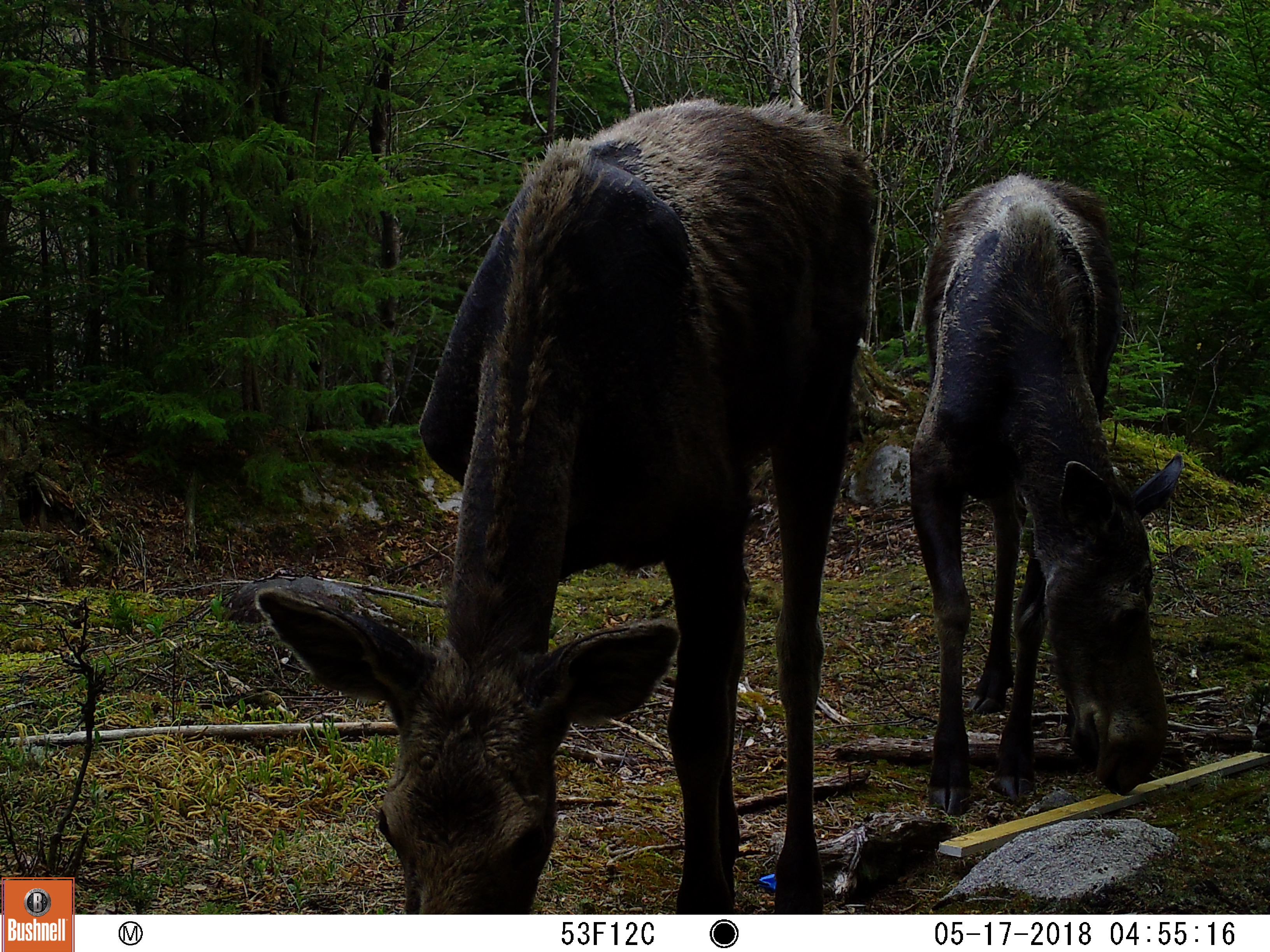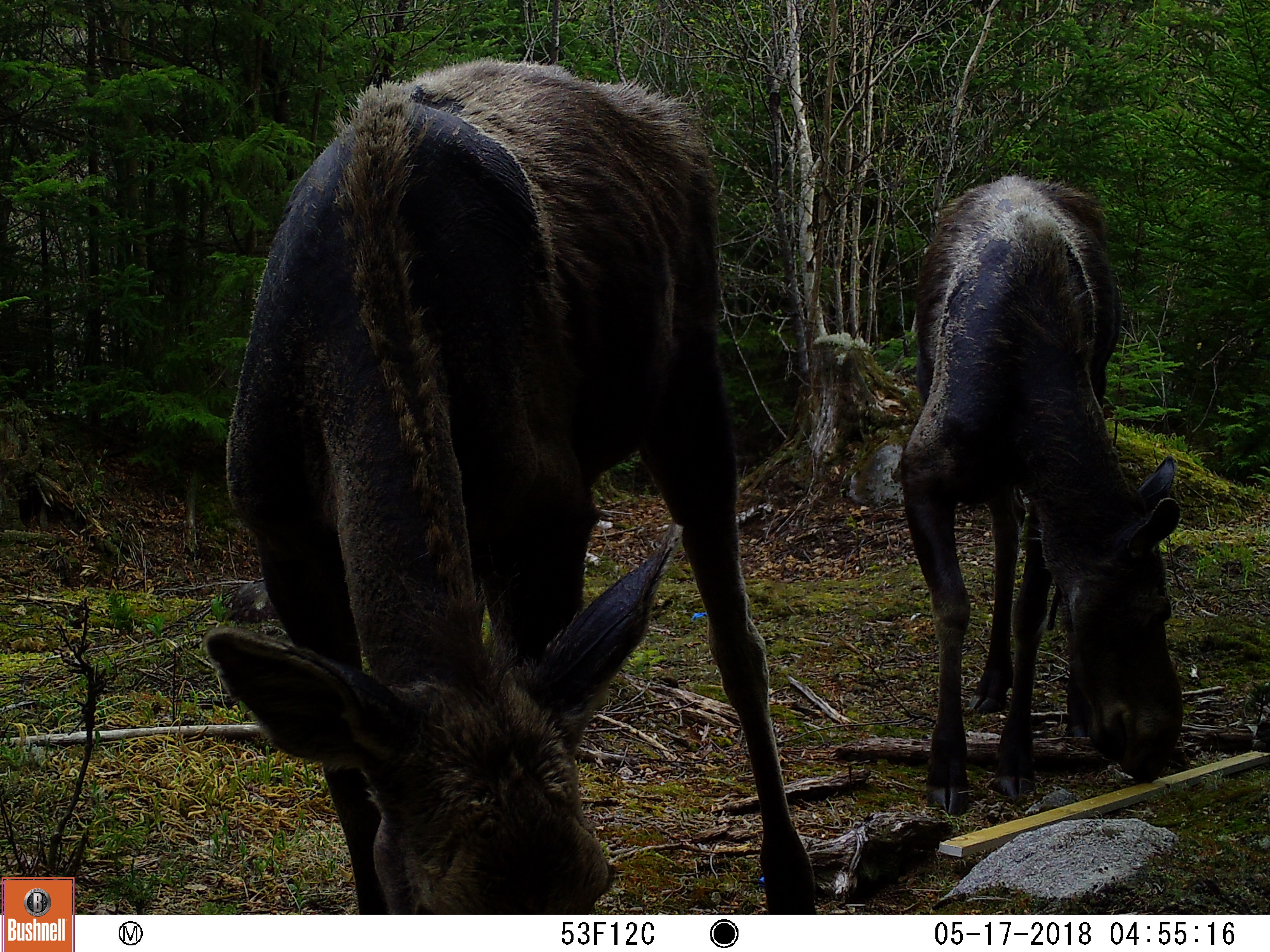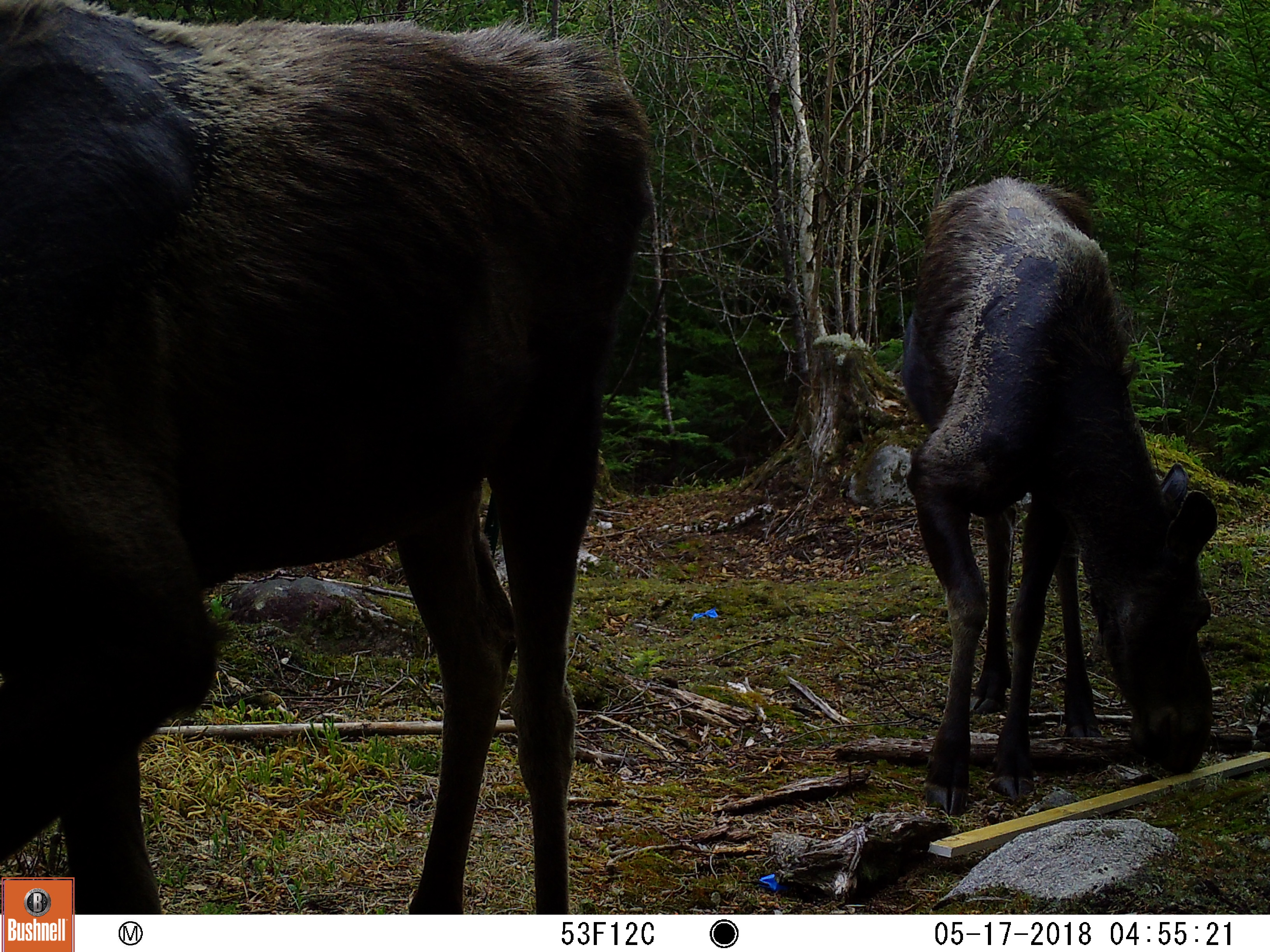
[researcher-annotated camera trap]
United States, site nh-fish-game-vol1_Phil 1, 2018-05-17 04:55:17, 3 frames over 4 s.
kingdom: Animalia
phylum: Chordata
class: Mammalia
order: Artiodactyla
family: Cervidae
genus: Alces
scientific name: Alces alces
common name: moose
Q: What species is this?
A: Moose (Alces alces).